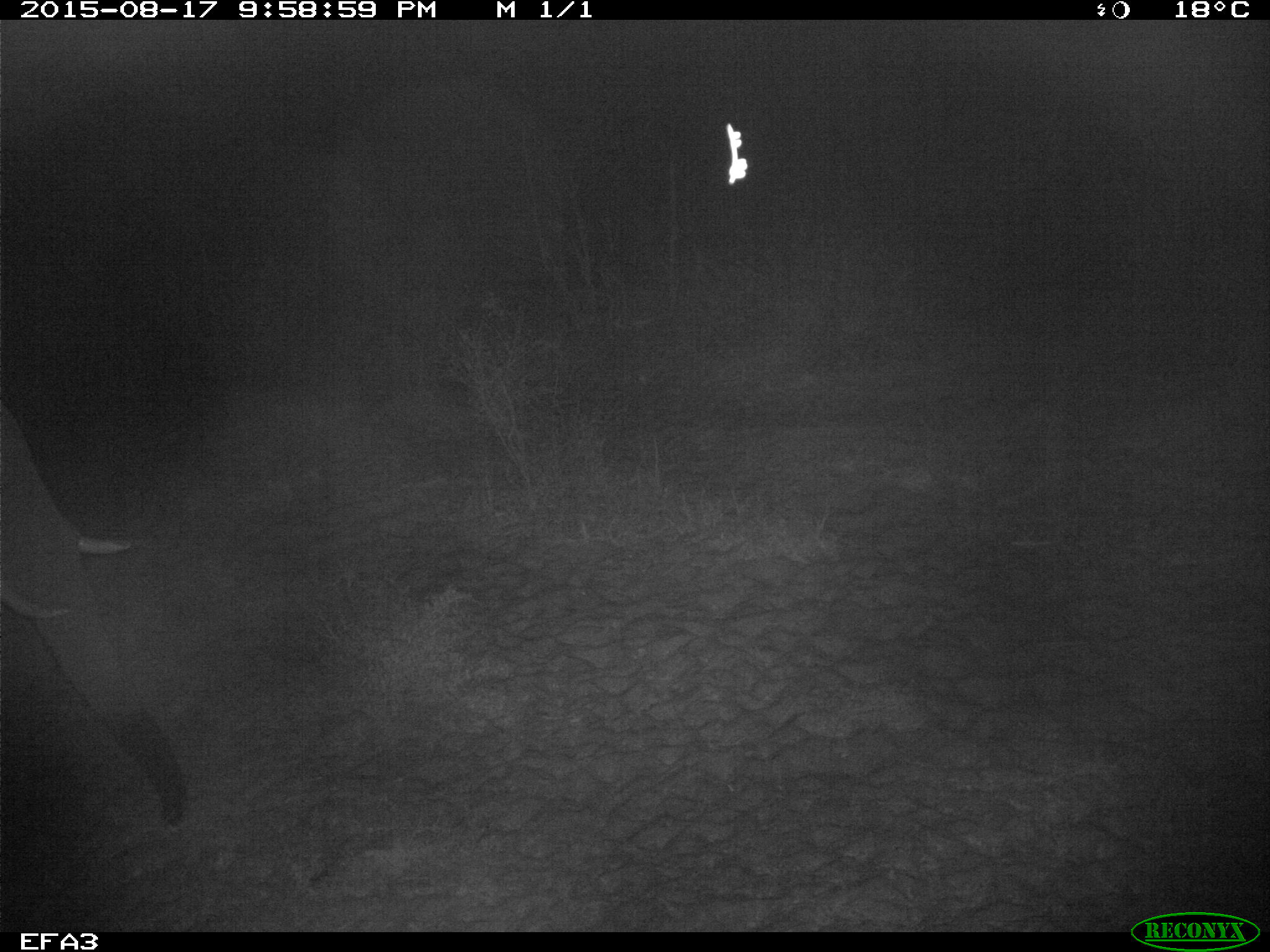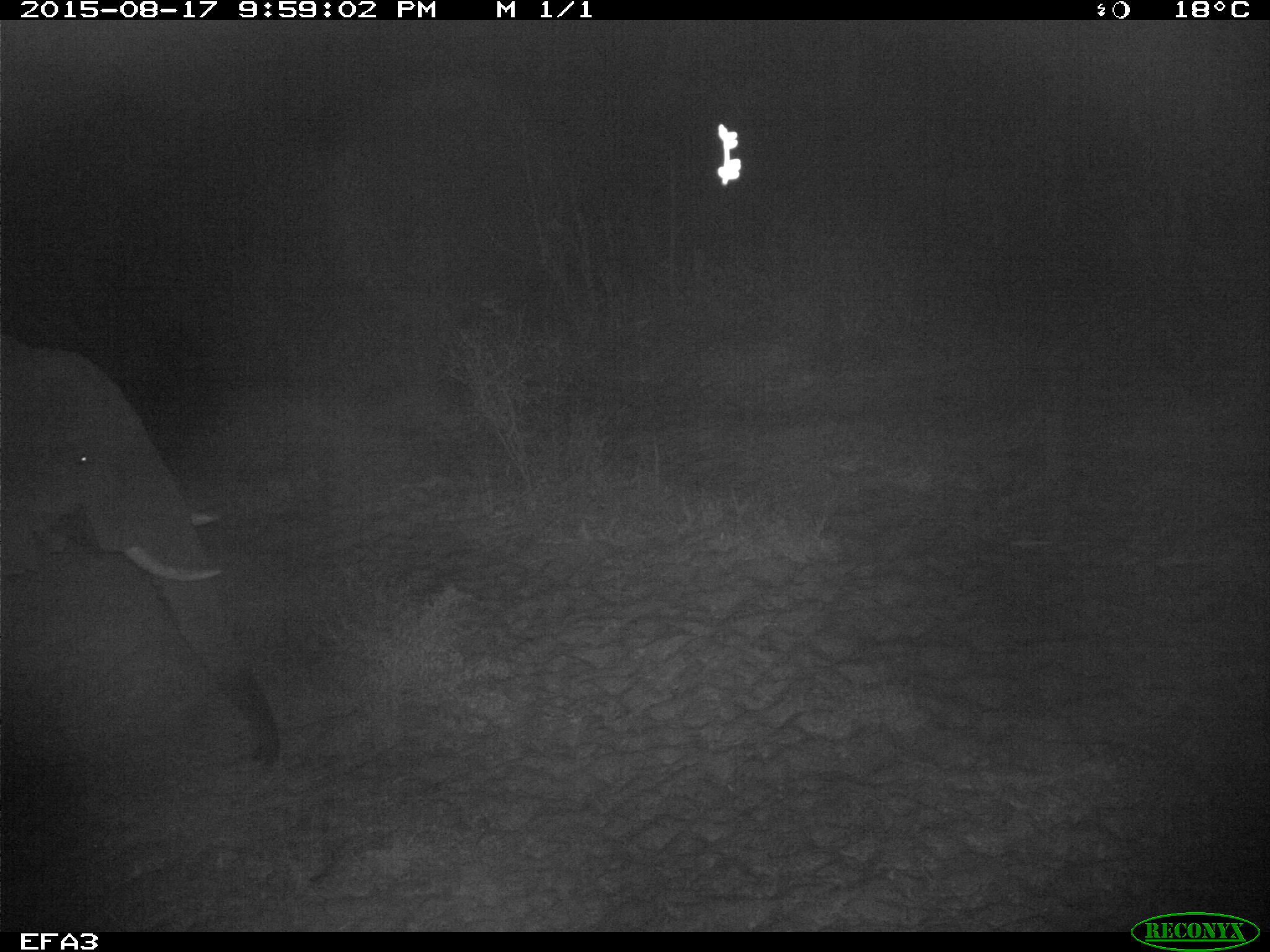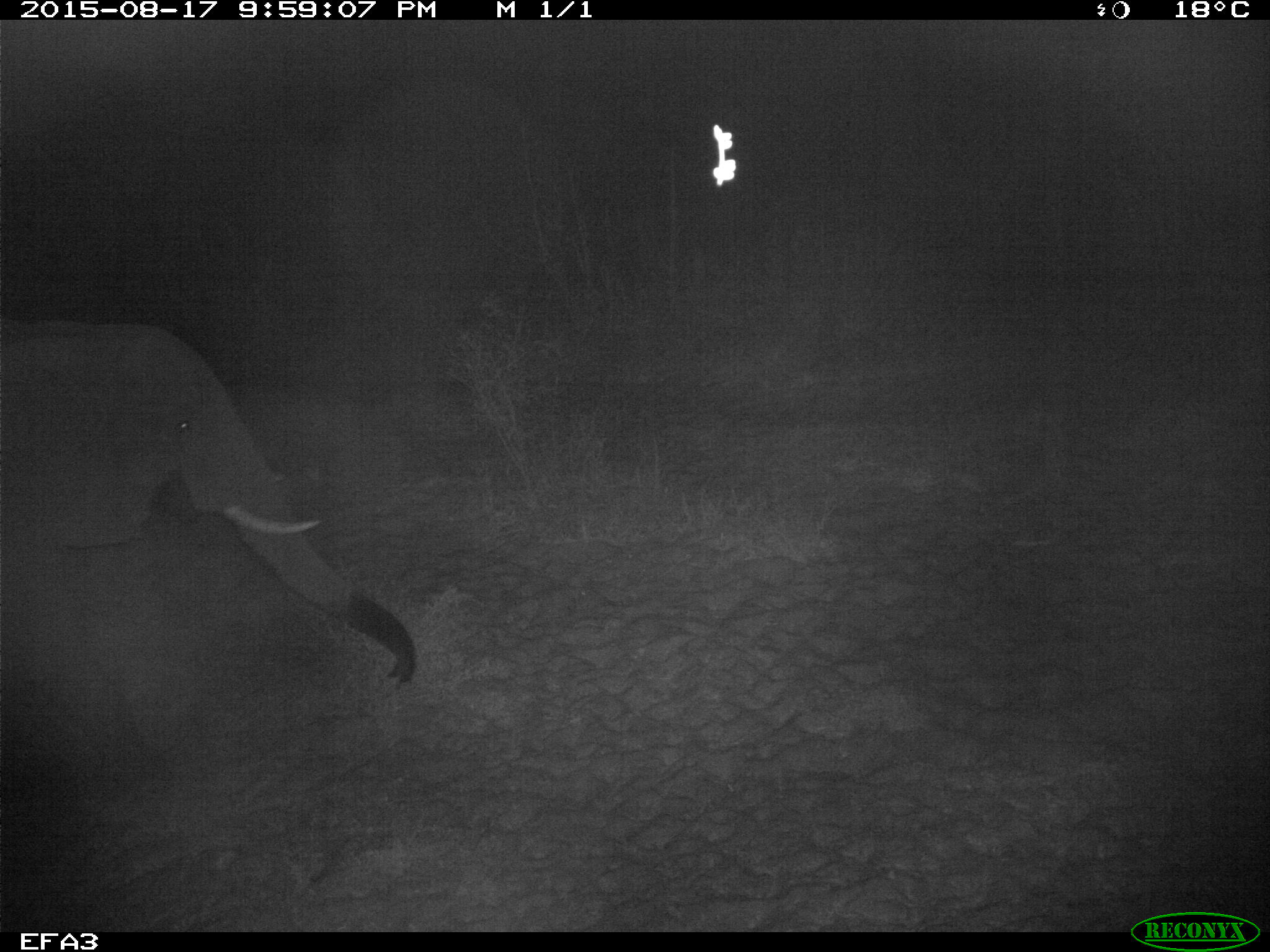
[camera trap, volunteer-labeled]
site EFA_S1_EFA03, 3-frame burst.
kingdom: Animalia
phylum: Chordata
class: Mammalia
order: Proboscidea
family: Elephantidae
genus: Loxodonta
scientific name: Loxodonta africana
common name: african bush elephant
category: elephant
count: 1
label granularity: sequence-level